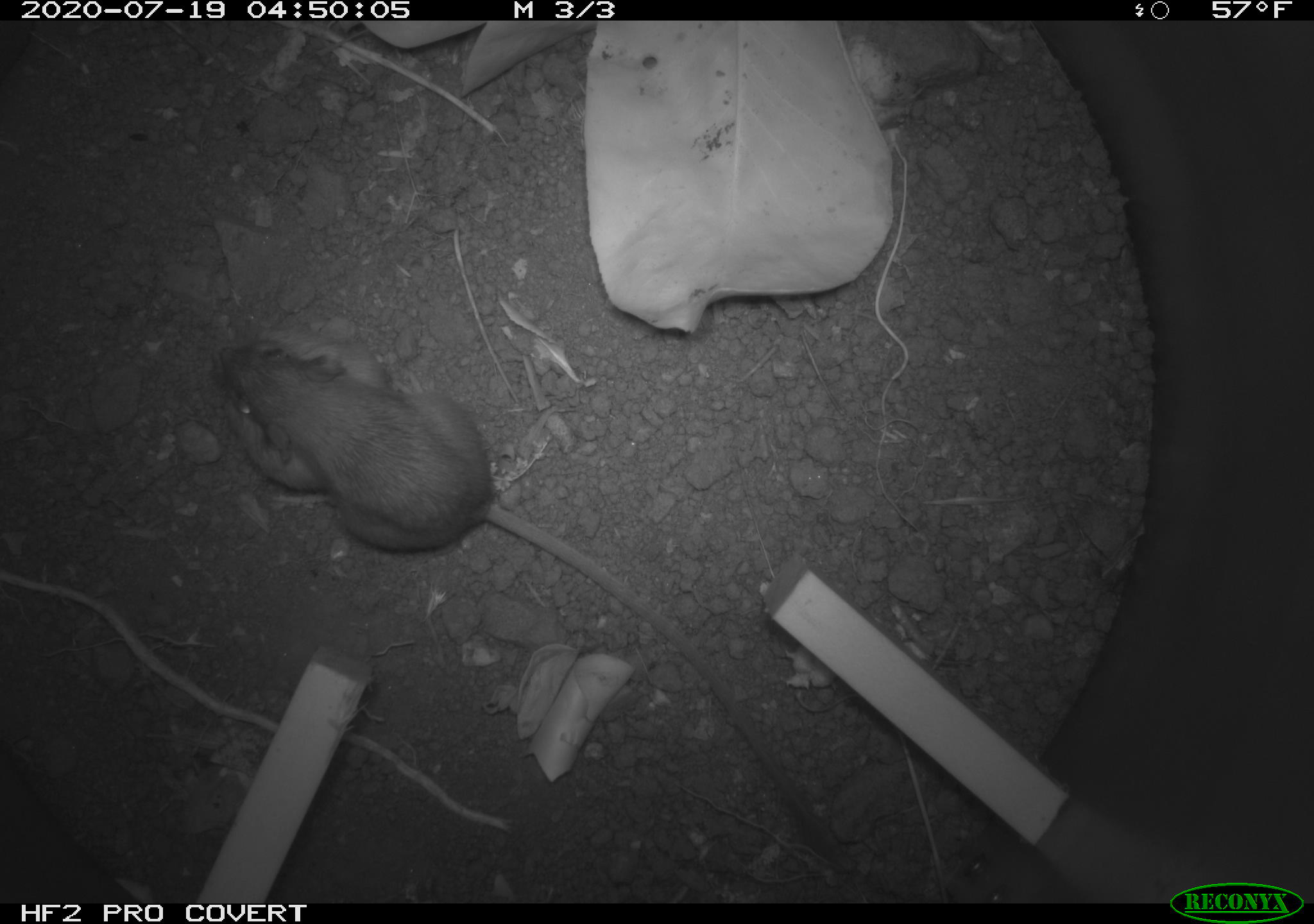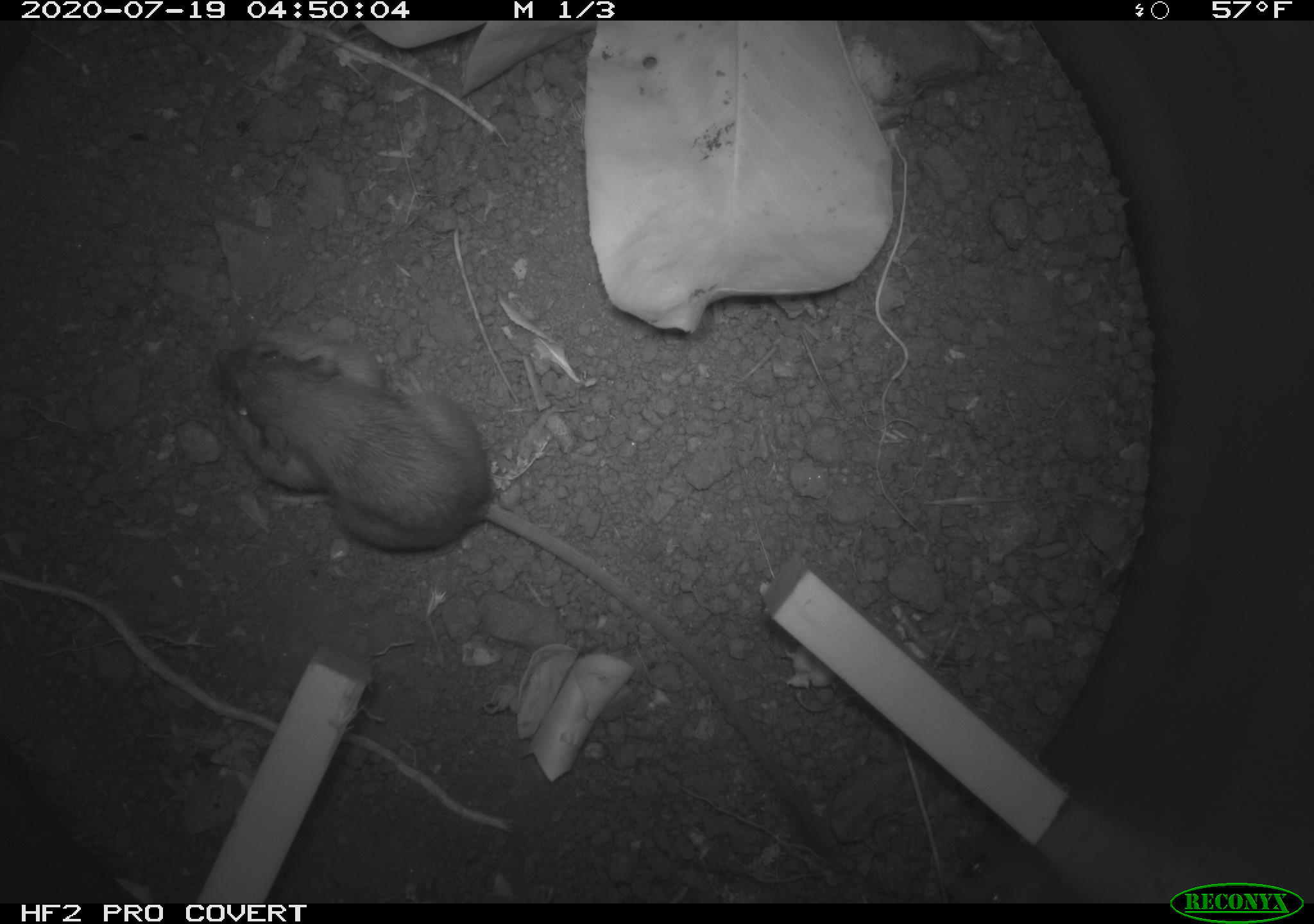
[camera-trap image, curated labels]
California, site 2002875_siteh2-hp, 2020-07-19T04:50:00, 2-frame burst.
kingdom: Animalia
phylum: Chordata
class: Mammalia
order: Rodentia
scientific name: Rodentia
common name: rodent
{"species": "rodent (Rodentia)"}